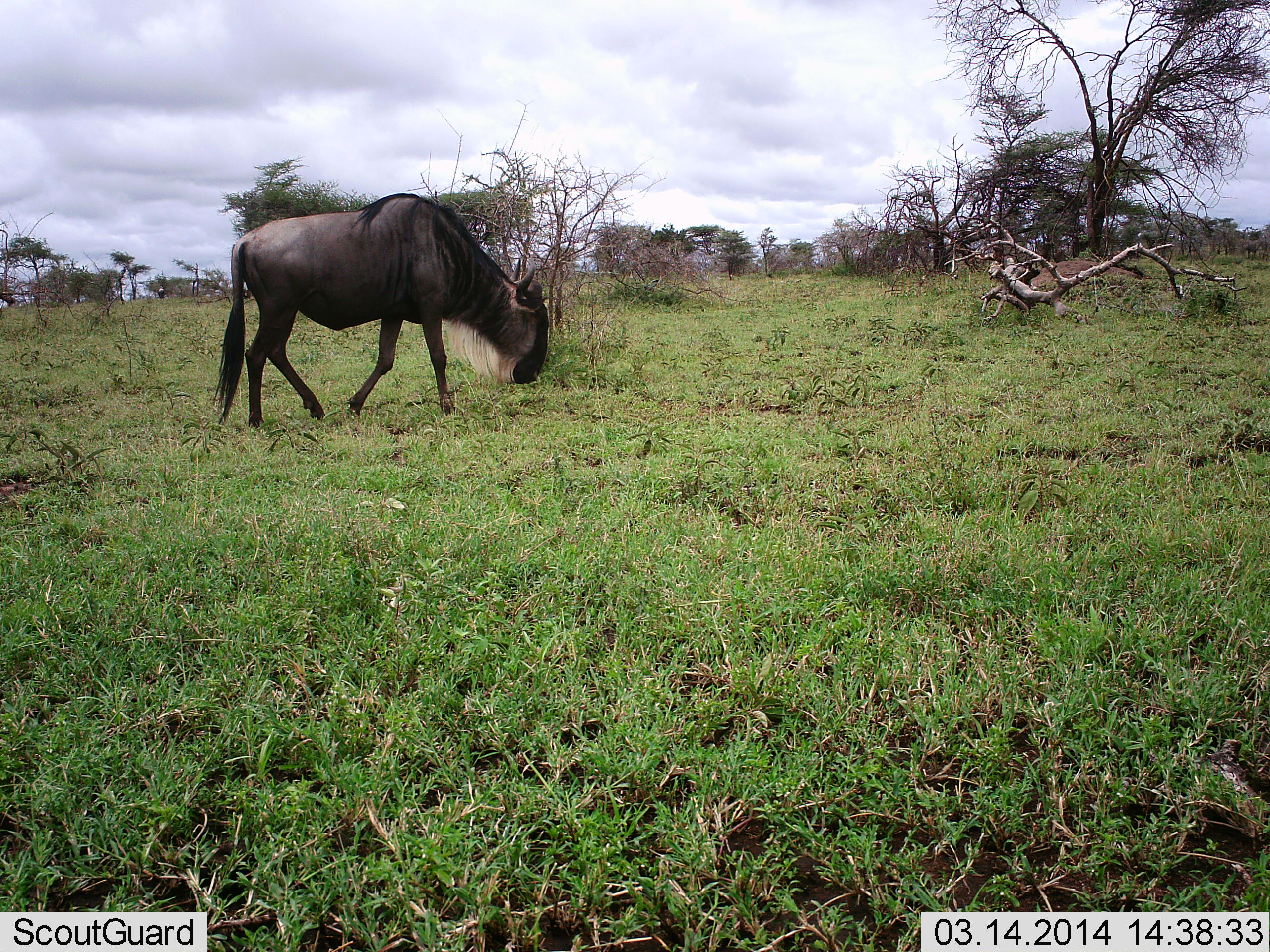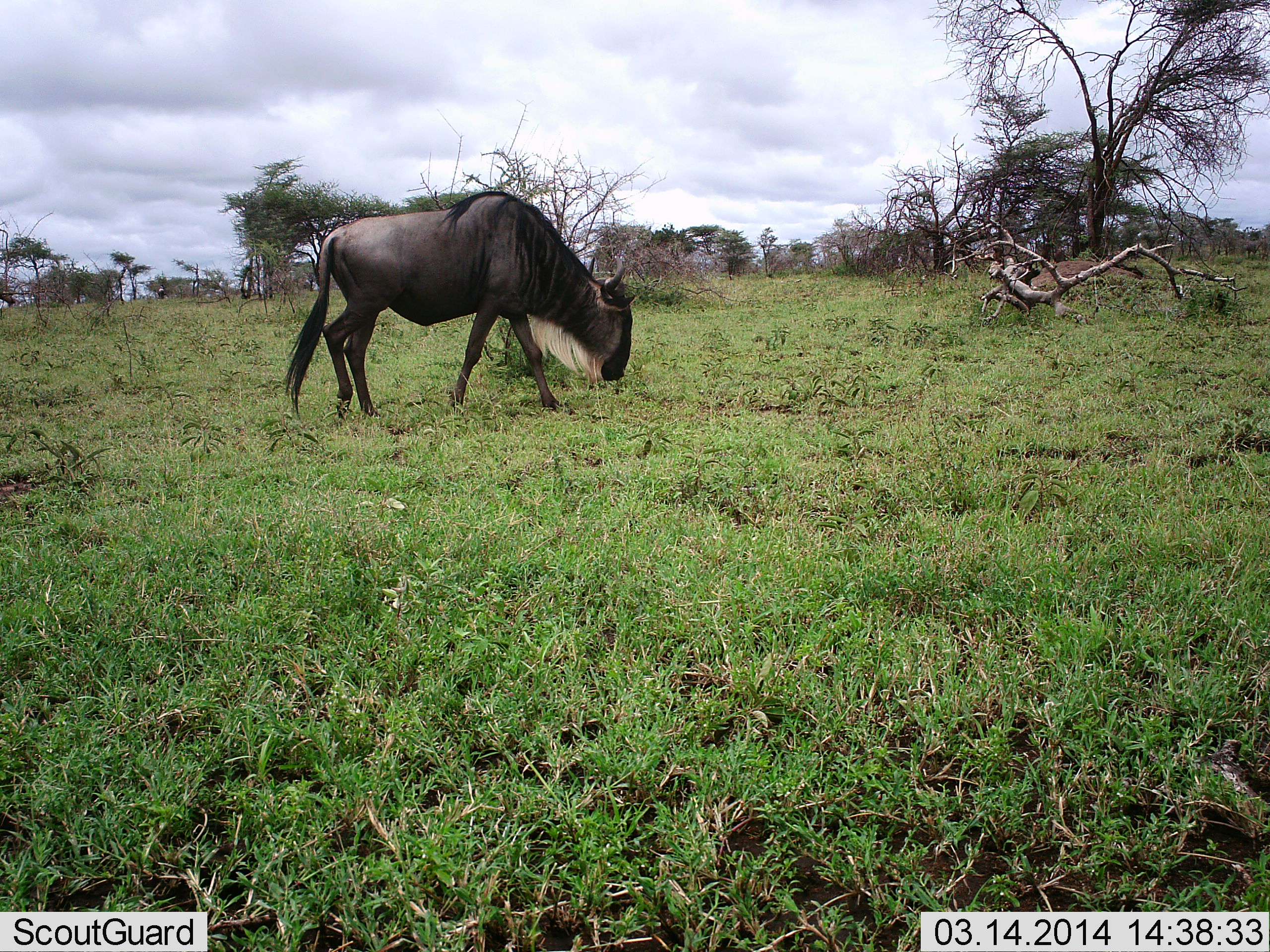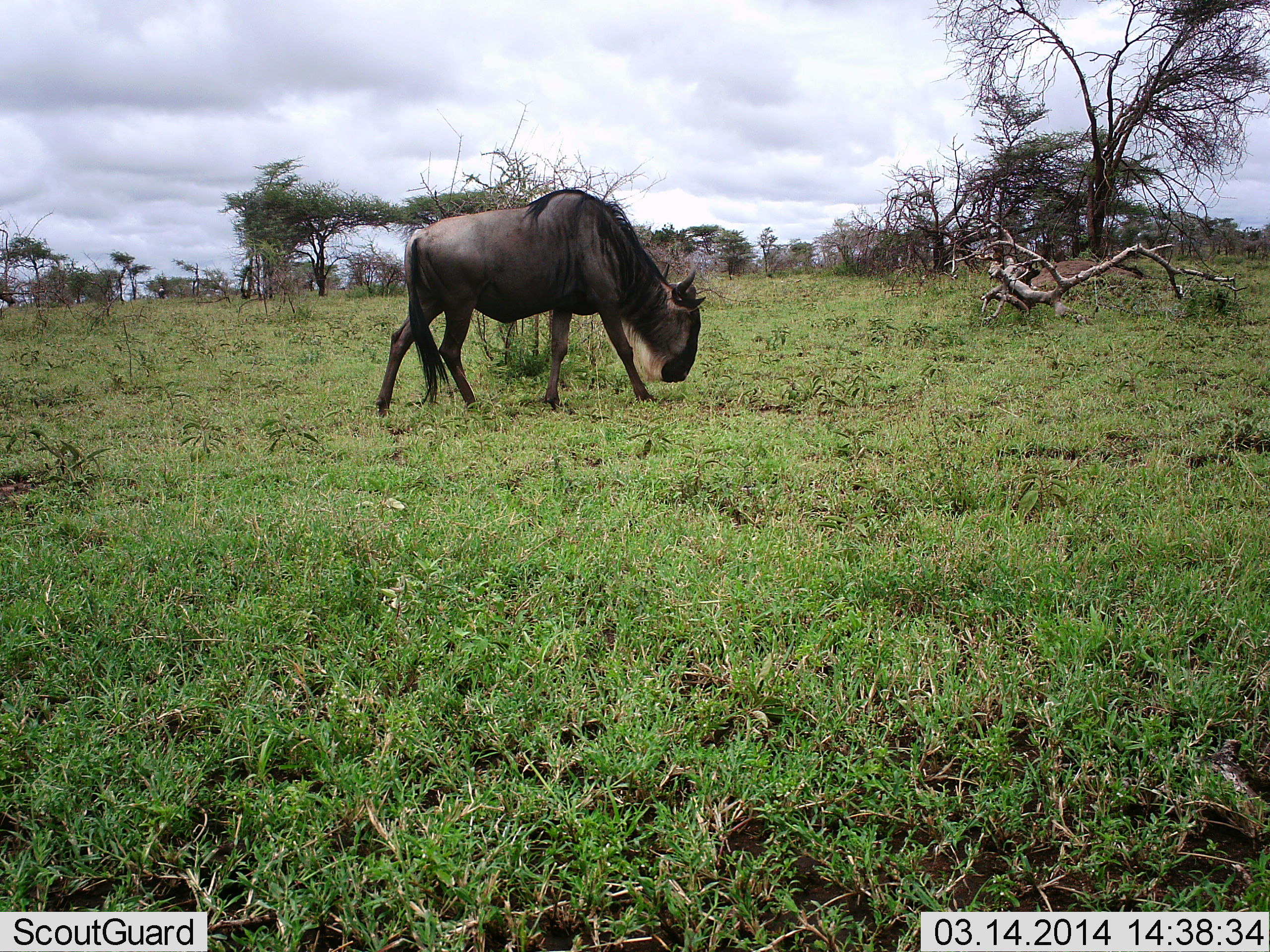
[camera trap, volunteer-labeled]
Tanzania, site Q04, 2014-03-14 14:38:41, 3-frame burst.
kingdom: Animalia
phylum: Chordata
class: Mammalia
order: Artiodactyla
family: Bovidae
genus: Connochaetes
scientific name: Connochaetes taurinus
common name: blue wildebeest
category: wildebeest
Wildebeest (blue wildebeest) (Connochaetes taurinus), count 1. Behavior (volunteer vote fractions): standing 6%, resting 1%, moving 71%, interacting 0%. Young present (vote fraction): 0%. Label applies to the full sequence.